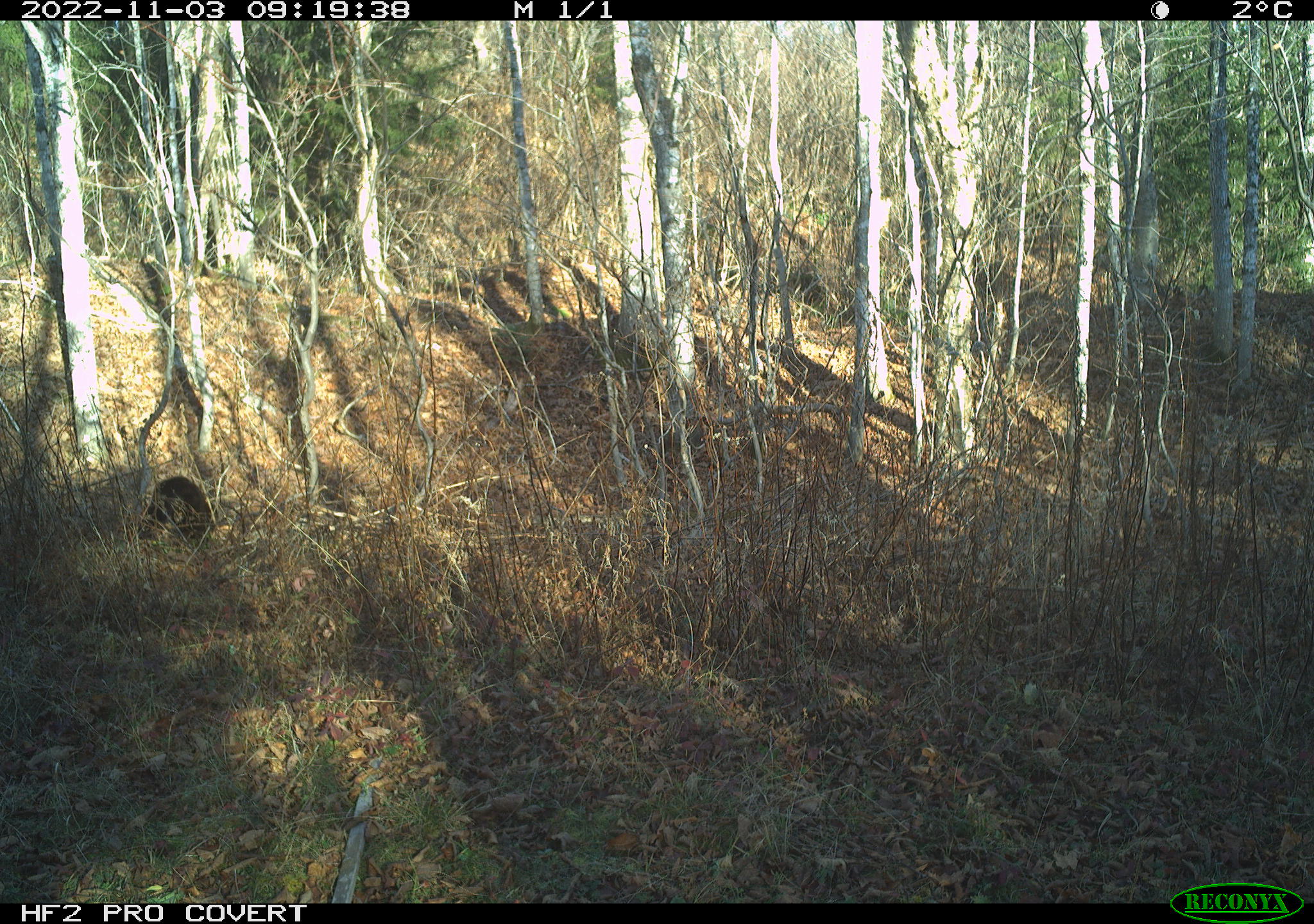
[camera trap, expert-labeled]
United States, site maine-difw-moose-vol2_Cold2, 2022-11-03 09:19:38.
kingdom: Animalia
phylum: Chordata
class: Mammalia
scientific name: Mammalia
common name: mammal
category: mammal sp.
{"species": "mammal sp. (mammal) (Mammalia)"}